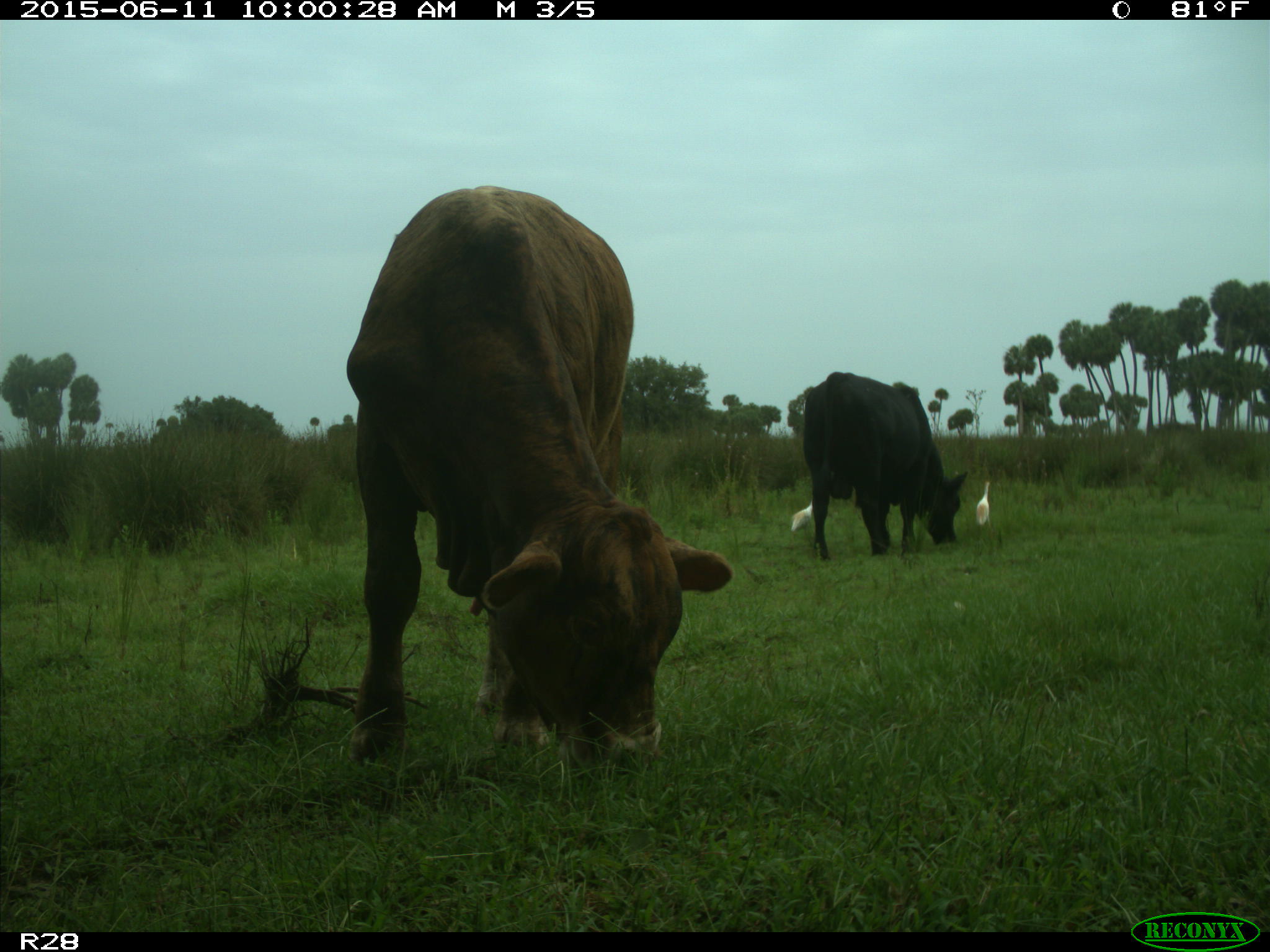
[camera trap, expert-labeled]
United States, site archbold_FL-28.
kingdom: Animalia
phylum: Chordata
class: Mammalia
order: Artiodactyla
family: Bovidae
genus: Bos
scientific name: Bos taurus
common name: domestic cow